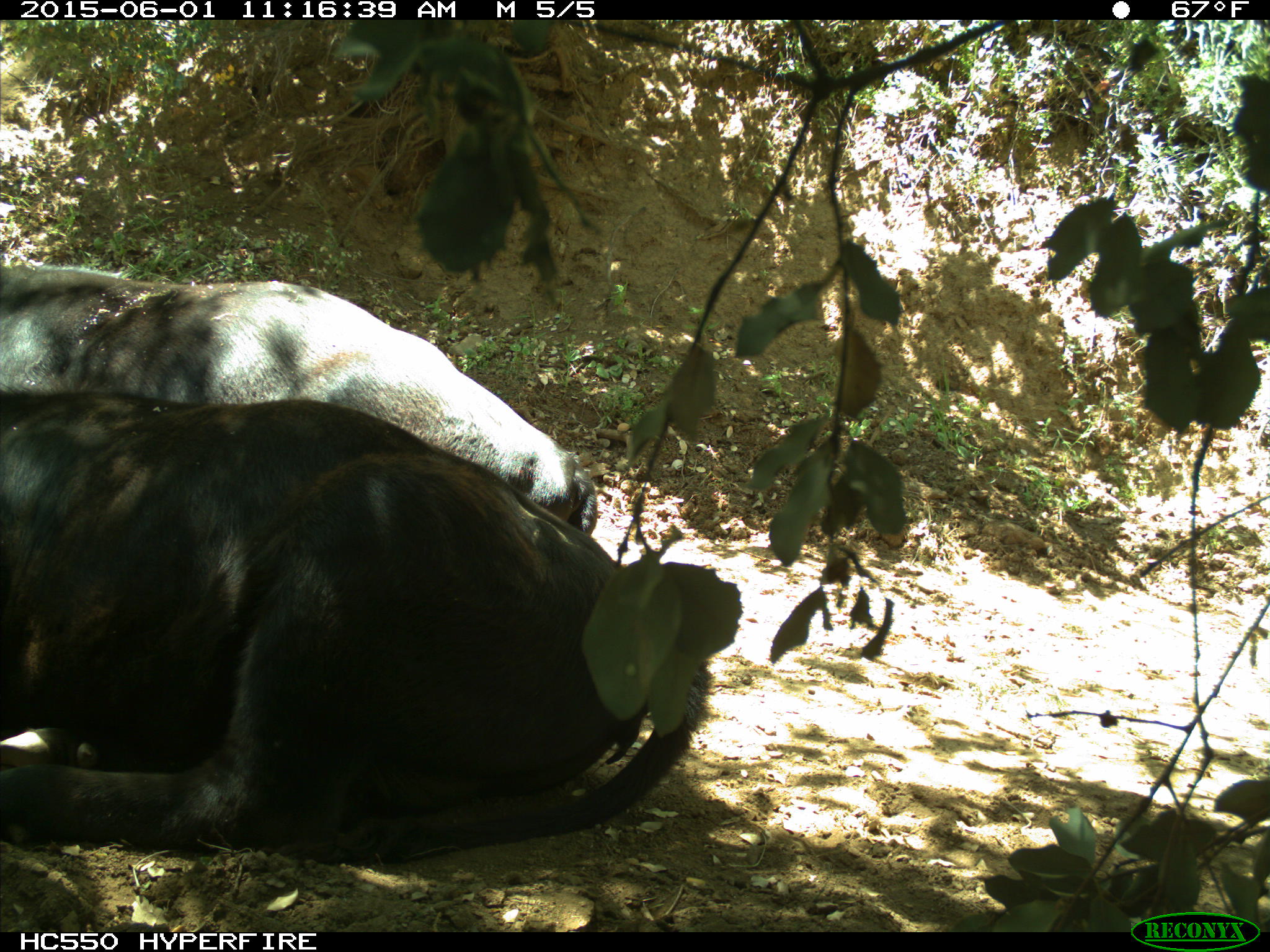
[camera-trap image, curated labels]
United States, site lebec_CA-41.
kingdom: Animalia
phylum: Chordata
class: Mammalia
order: Artiodactyla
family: Bovidae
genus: Bos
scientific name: Bos taurus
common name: domestic cow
Bos taurus (domestic cow).